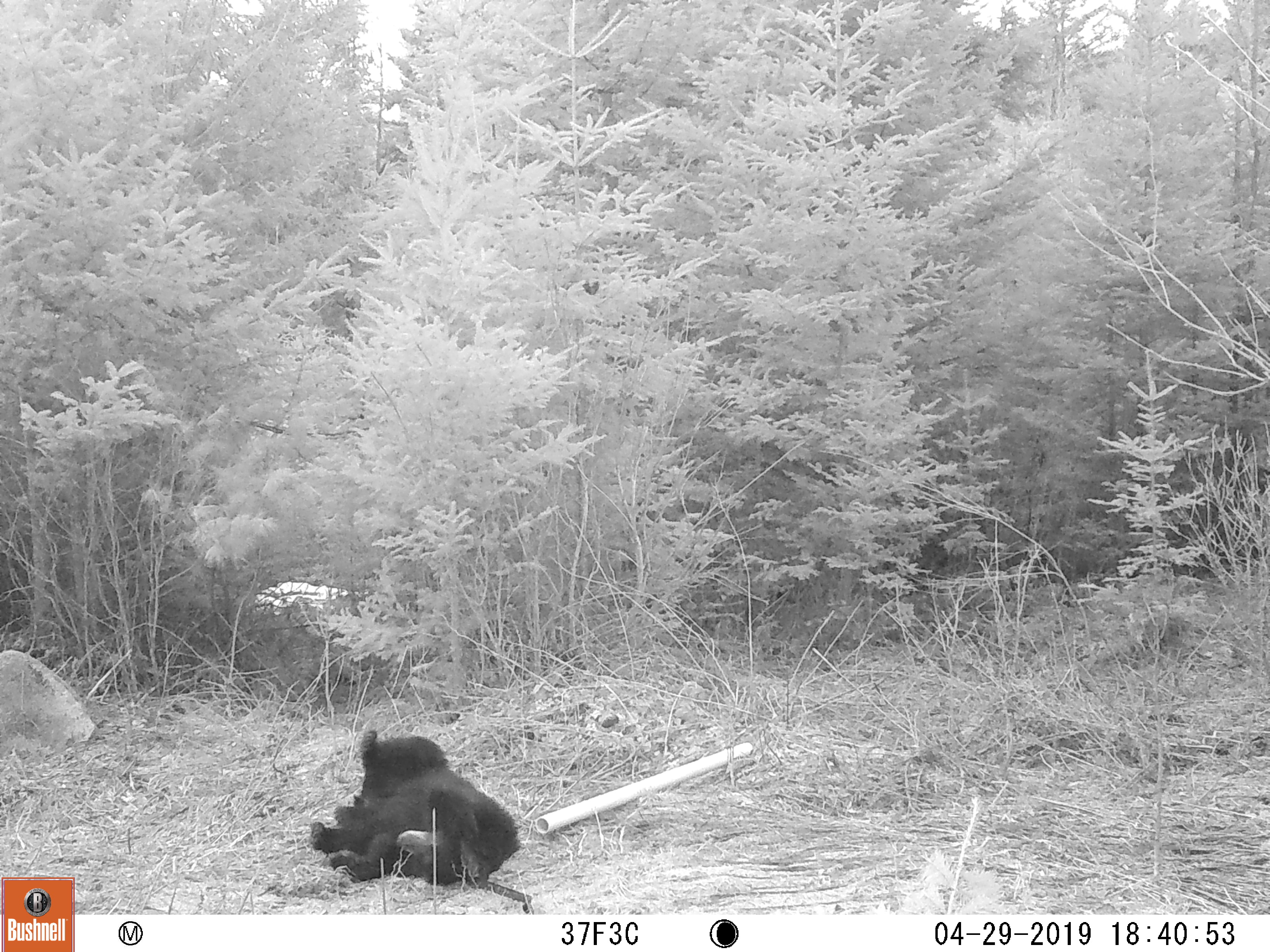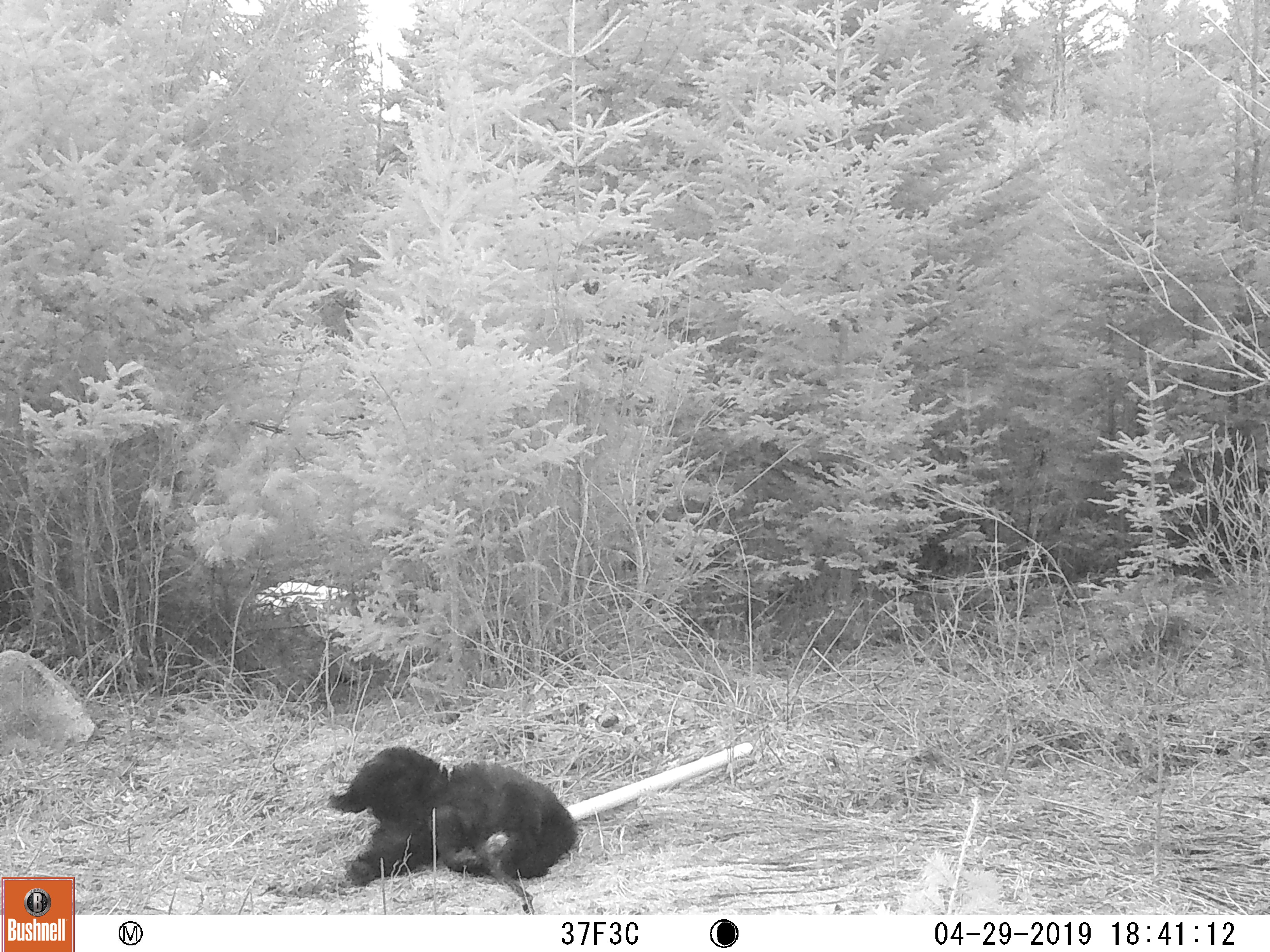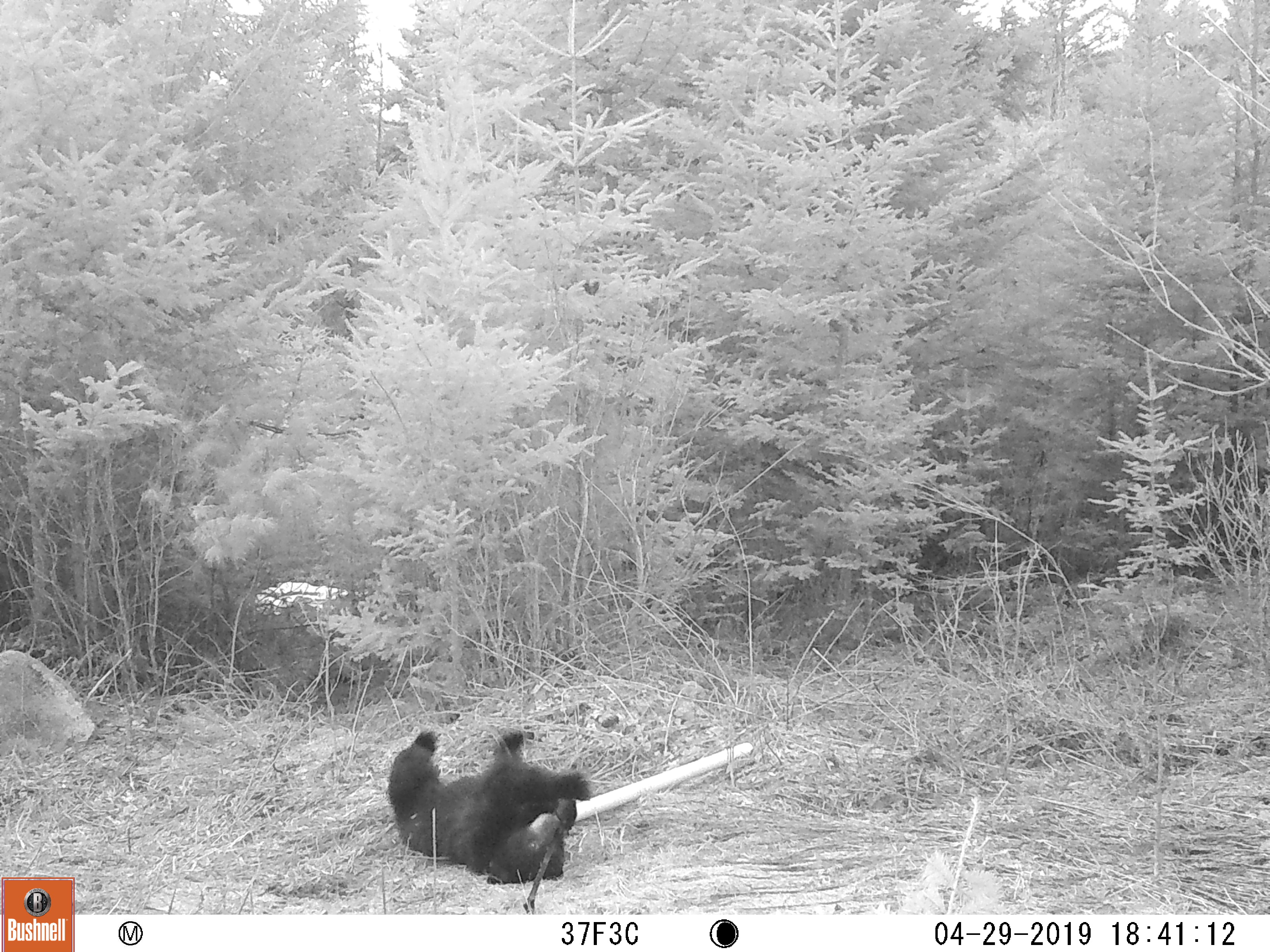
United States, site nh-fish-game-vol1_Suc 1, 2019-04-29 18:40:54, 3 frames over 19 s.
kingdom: Animalia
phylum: Chordata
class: Mammalia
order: Carnivora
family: Ursidae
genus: Ursus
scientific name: Ursus americanus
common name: black bear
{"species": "black bear (Ursus americanus)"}